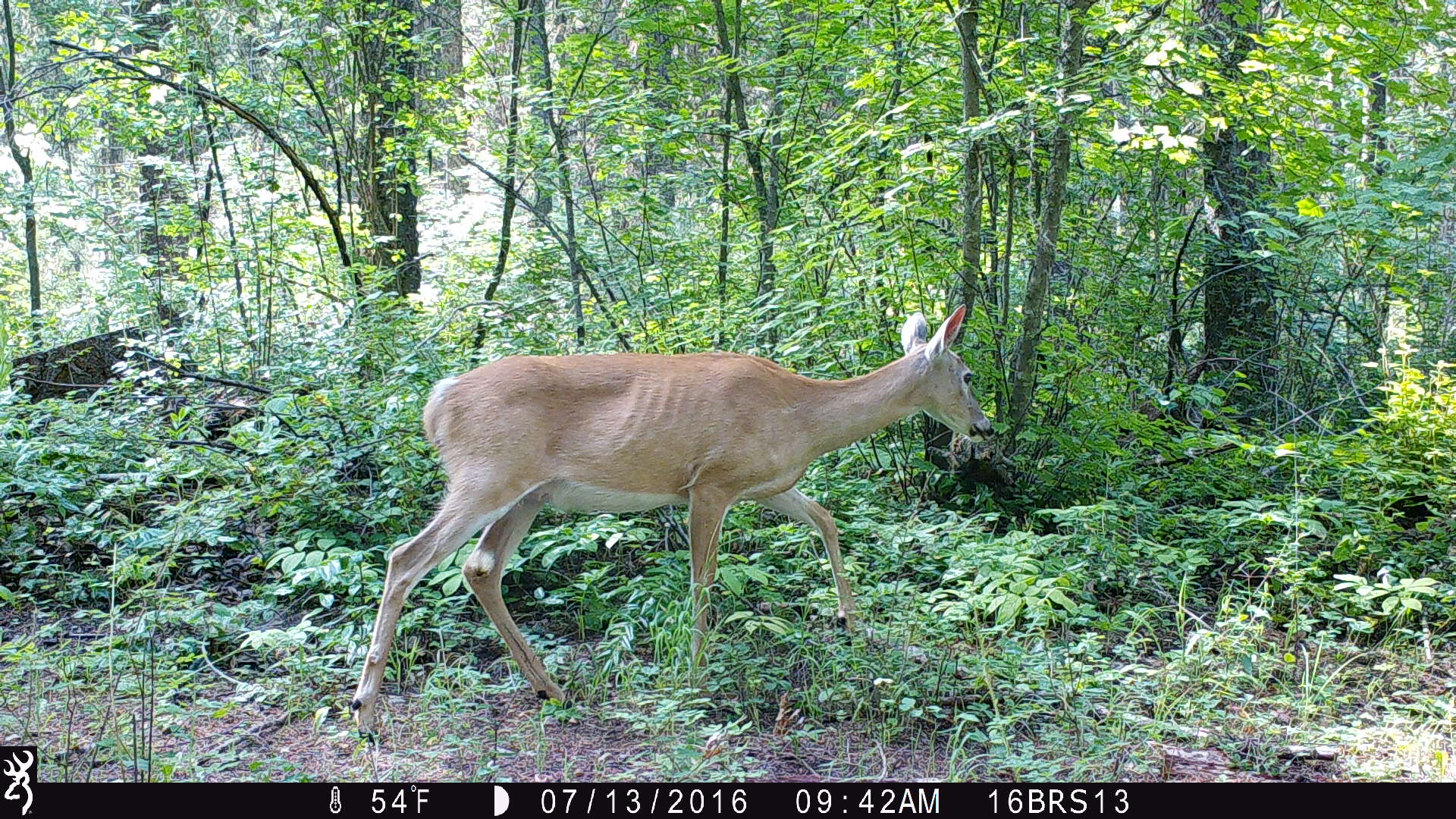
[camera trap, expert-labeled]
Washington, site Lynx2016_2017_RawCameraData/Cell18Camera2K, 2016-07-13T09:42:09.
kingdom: Animalia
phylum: Chordata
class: Mammalia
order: Artiodactyla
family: Cervidae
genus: Odocoileus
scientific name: Odocoileus virginianus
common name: white-tailed deer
Odocoileus virginianus (white-tailed deer). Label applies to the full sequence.